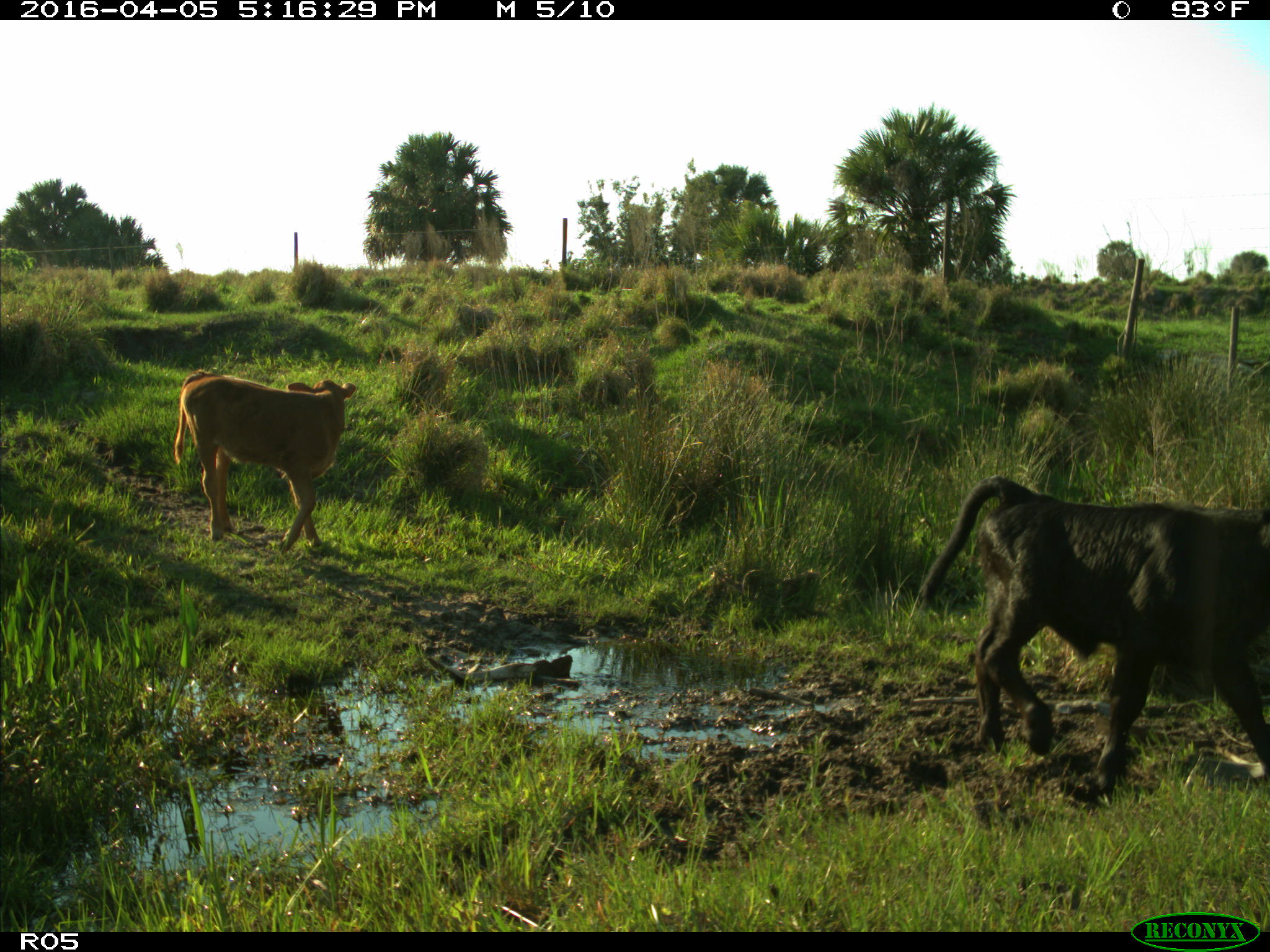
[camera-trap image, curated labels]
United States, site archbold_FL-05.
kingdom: Animalia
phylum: Chordata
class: Mammalia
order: Artiodactyla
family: Bovidae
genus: Bos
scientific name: Bos taurus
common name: domestic cow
Bos taurus (domestic cow).